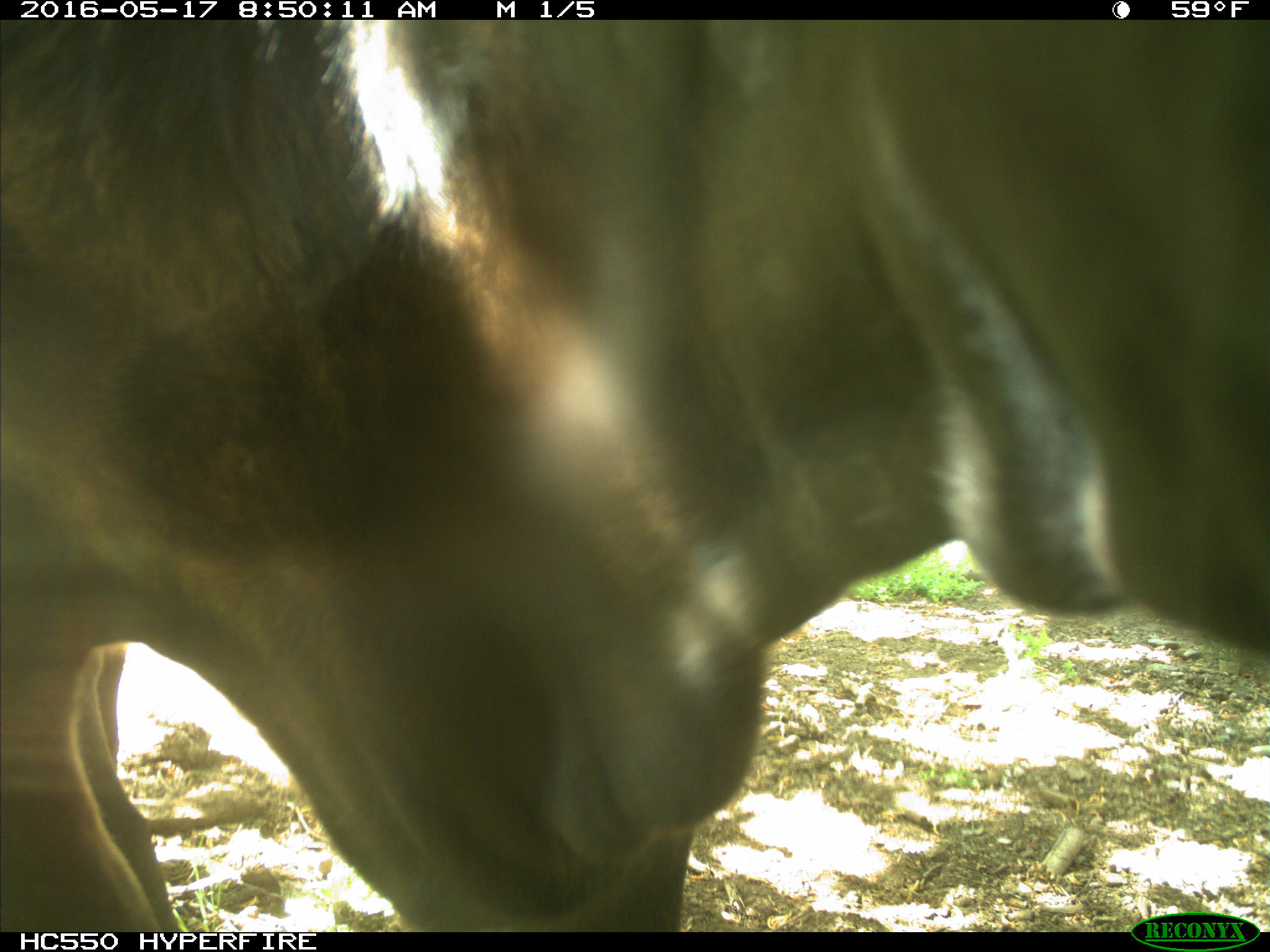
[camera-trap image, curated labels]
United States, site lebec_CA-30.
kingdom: Animalia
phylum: Chordata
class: Mammalia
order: Artiodactyla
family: Bovidae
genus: Bos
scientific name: Bos taurus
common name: domestic cow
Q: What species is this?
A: Bos taurus (domestic cow).